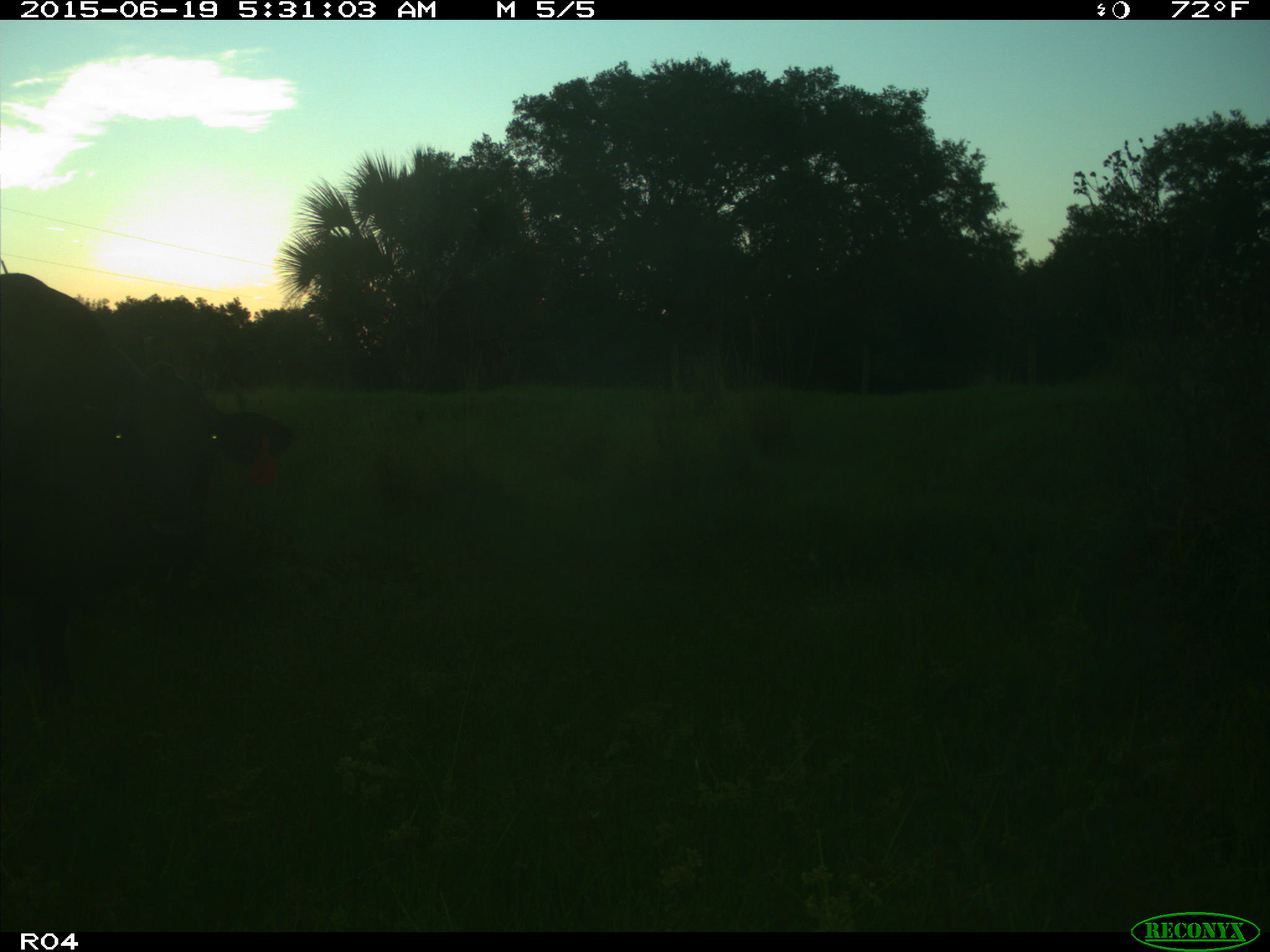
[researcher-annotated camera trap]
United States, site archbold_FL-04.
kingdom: Animalia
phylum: Chordata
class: Mammalia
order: Artiodactyla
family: Bovidae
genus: Bos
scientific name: Bos taurus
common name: domestic cow